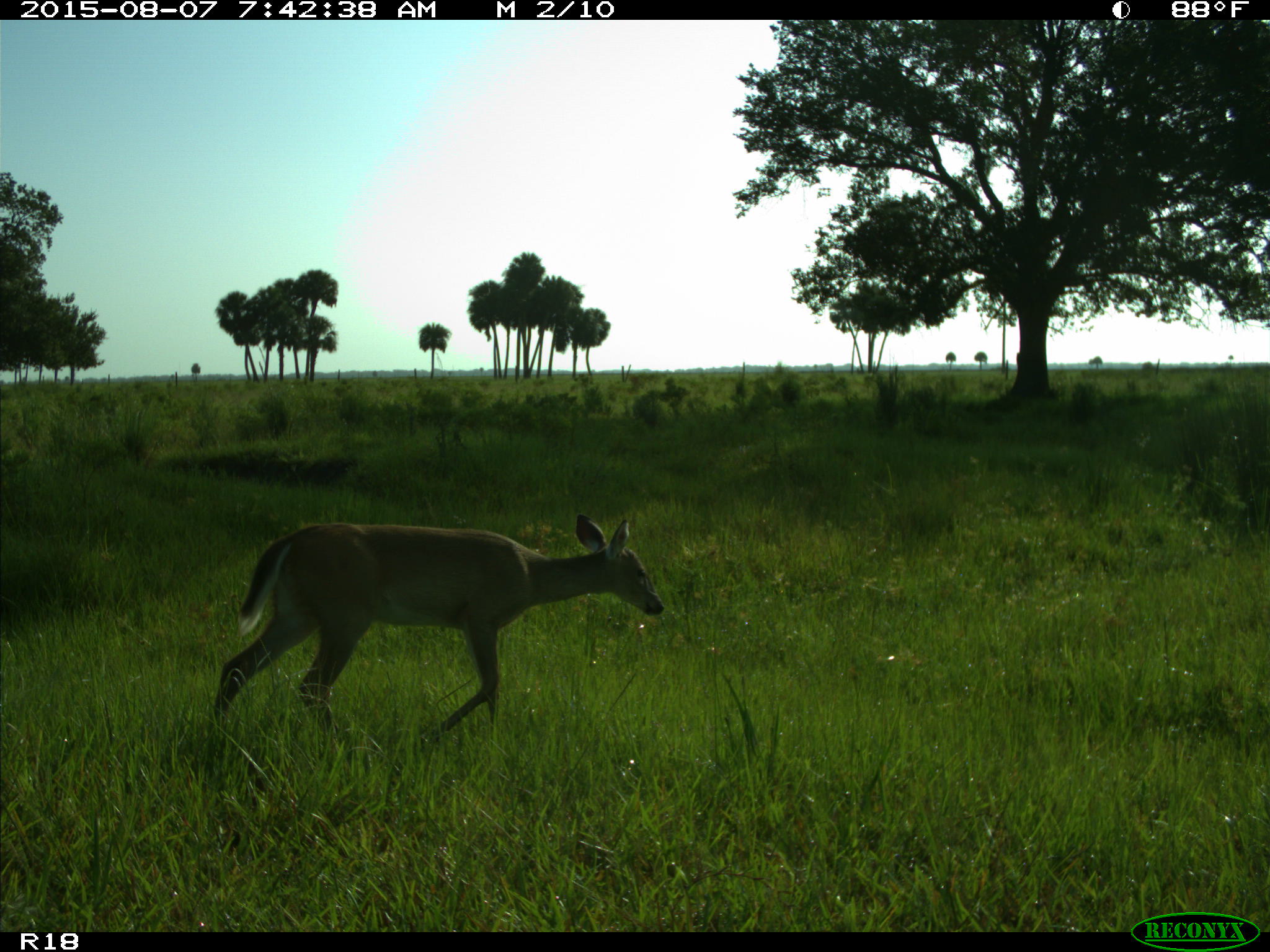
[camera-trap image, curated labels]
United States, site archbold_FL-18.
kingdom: Animalia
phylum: Chordata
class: Mammalia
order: Artiodactyla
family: Cervidae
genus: Odocoileus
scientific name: Odocoileus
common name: deer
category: unidentified deer